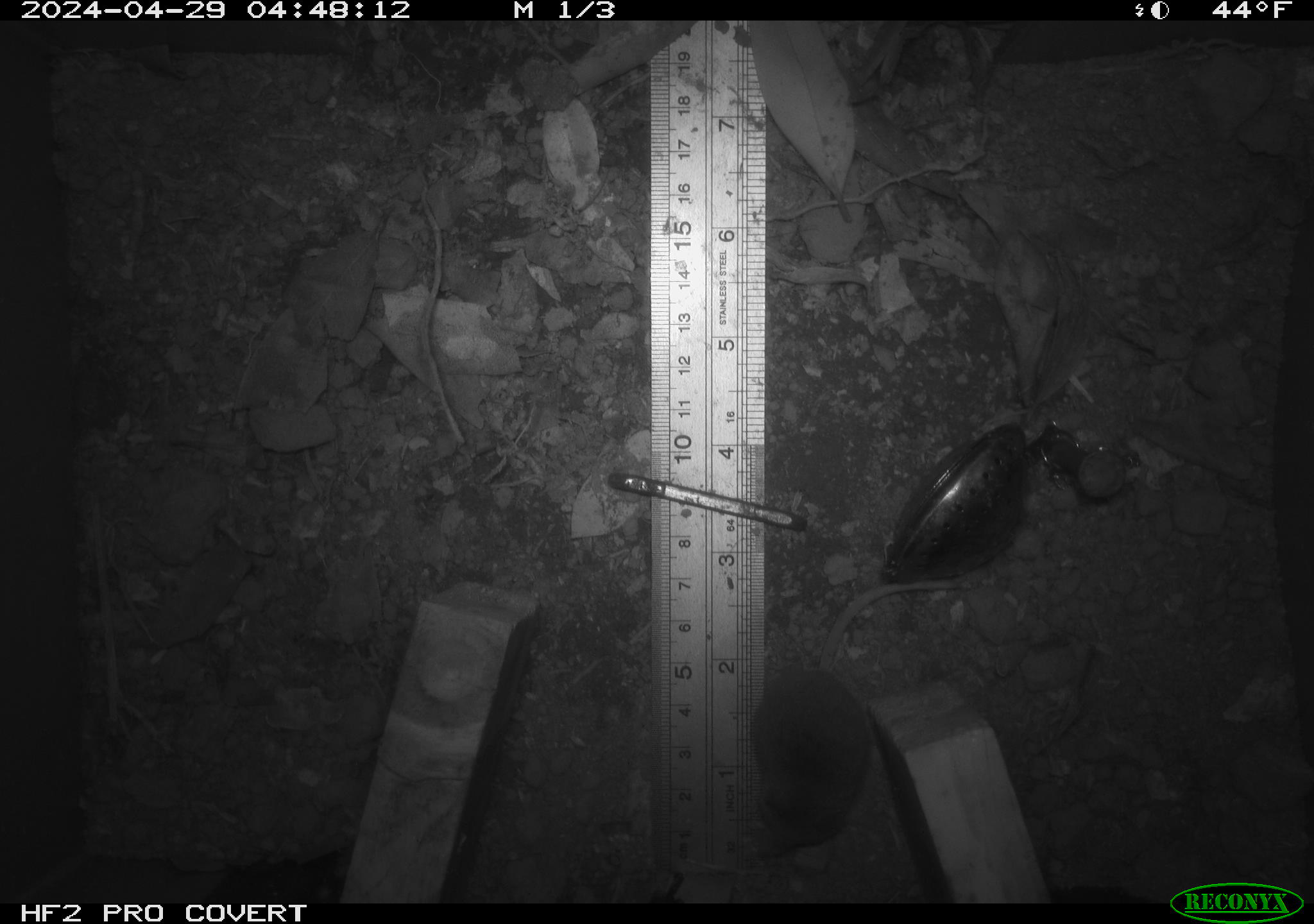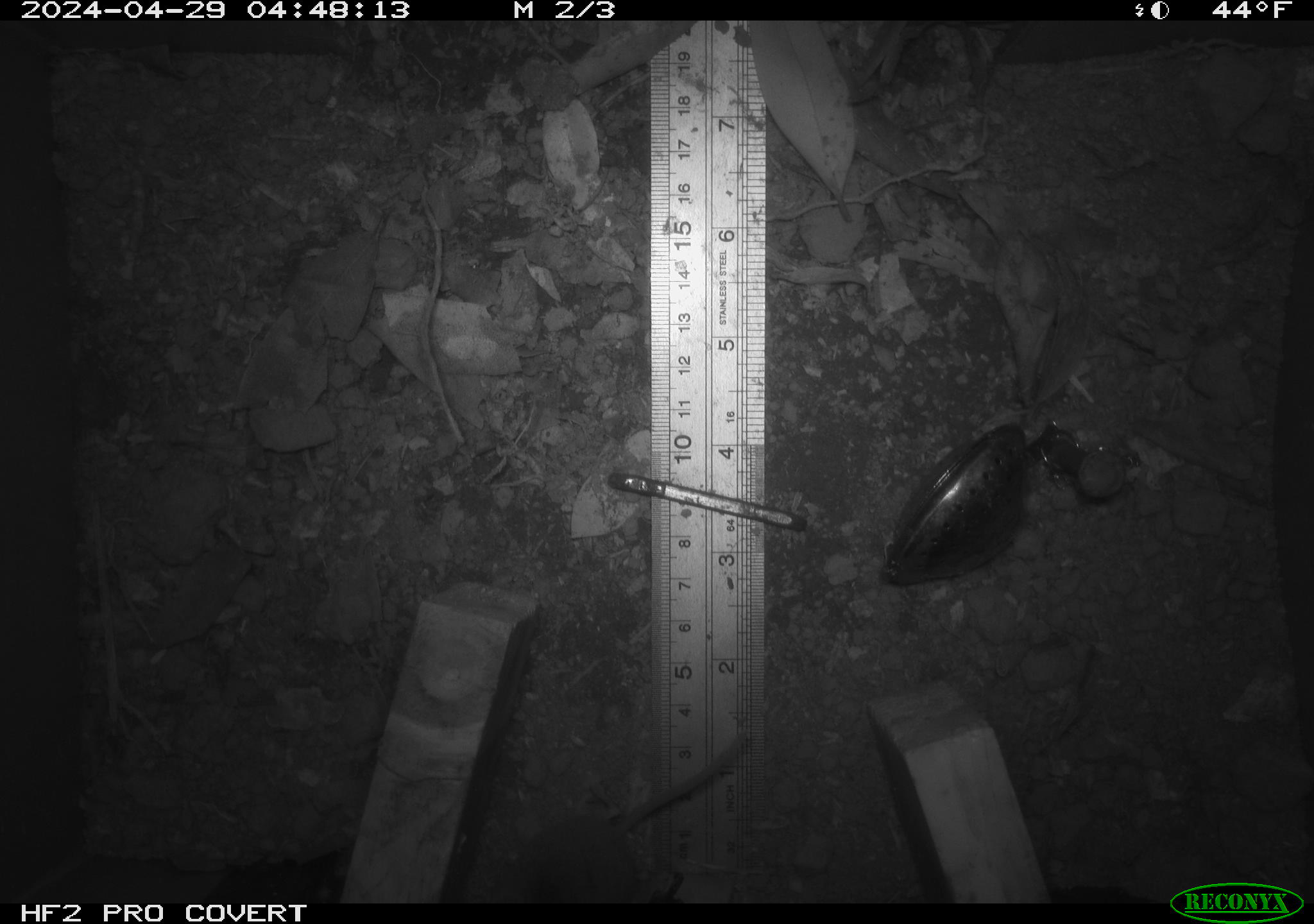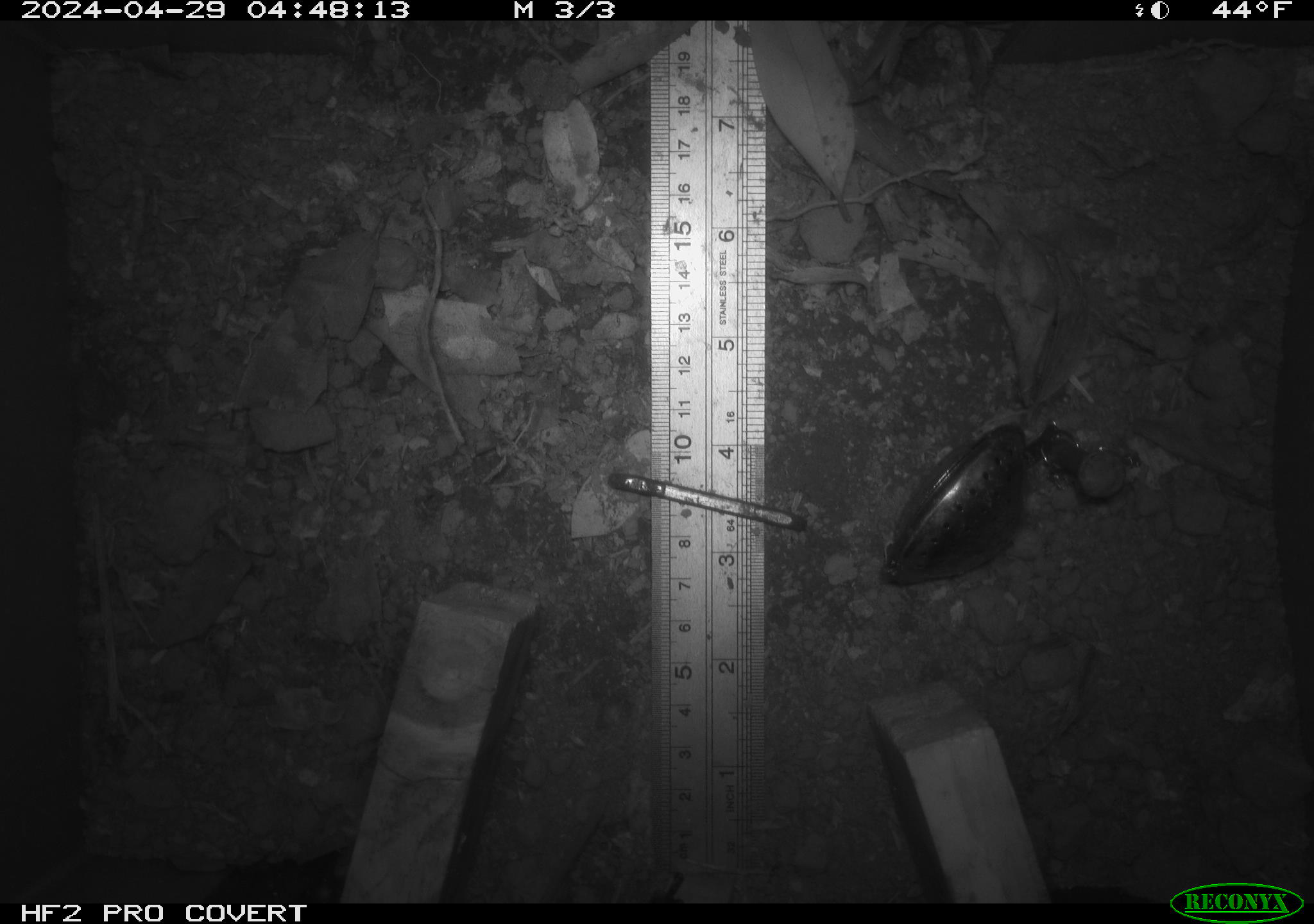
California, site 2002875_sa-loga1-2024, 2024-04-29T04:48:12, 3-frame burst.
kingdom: Animalia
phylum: Chordata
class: Mammalia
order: Eulipotyphla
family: Soricidae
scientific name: Soricidae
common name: shrews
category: soricidae family